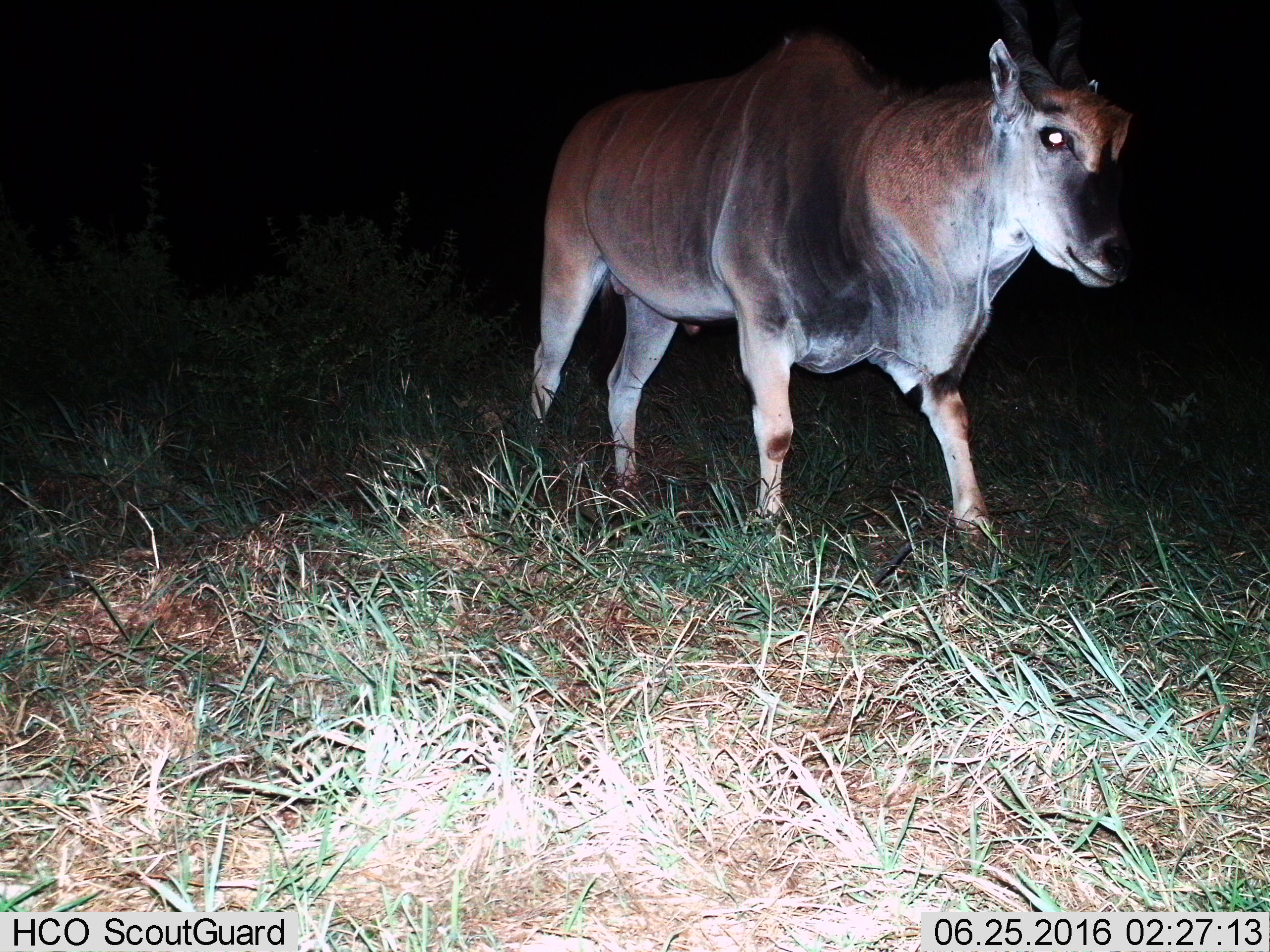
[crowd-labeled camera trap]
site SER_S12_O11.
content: unidentified animal